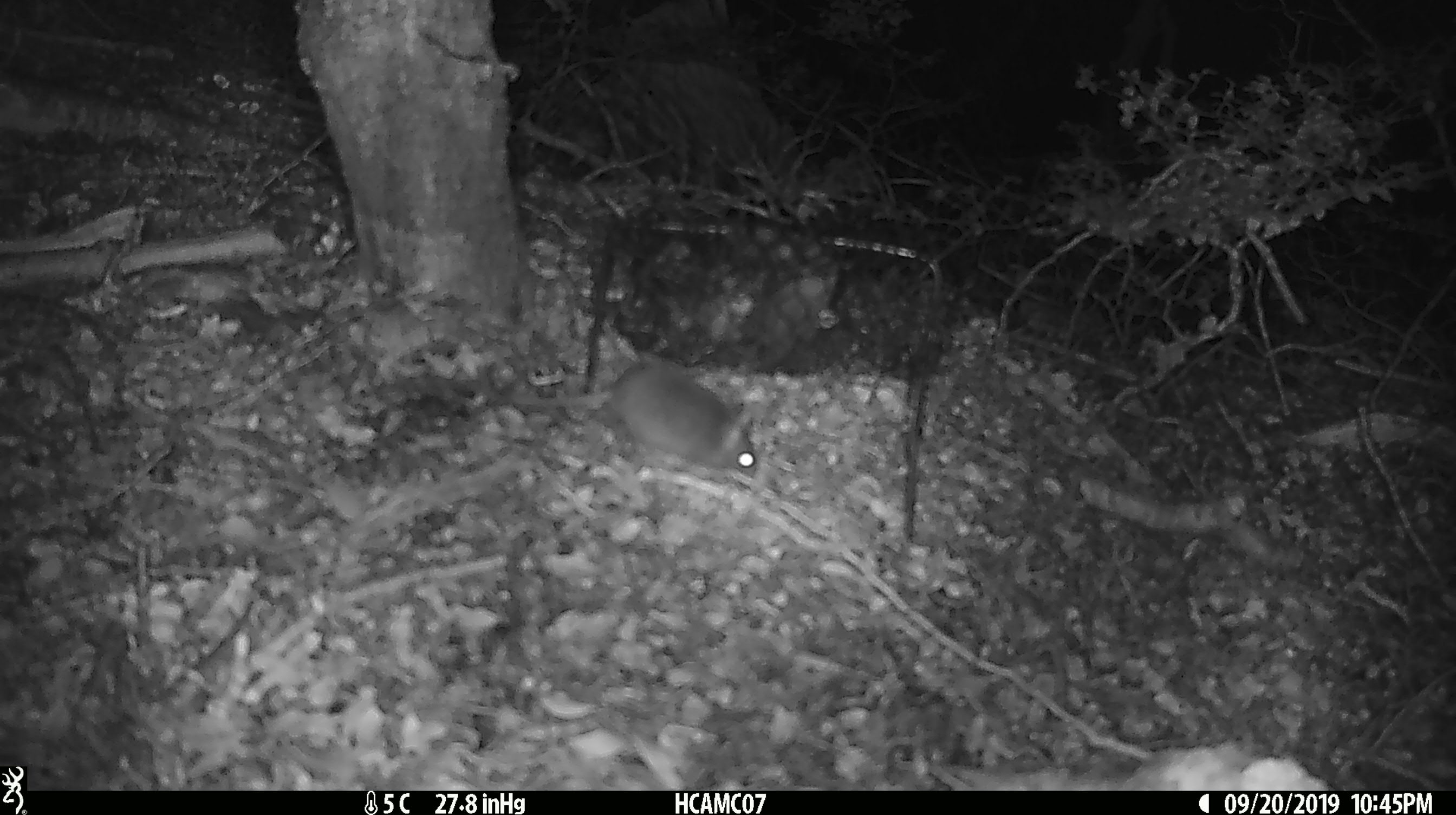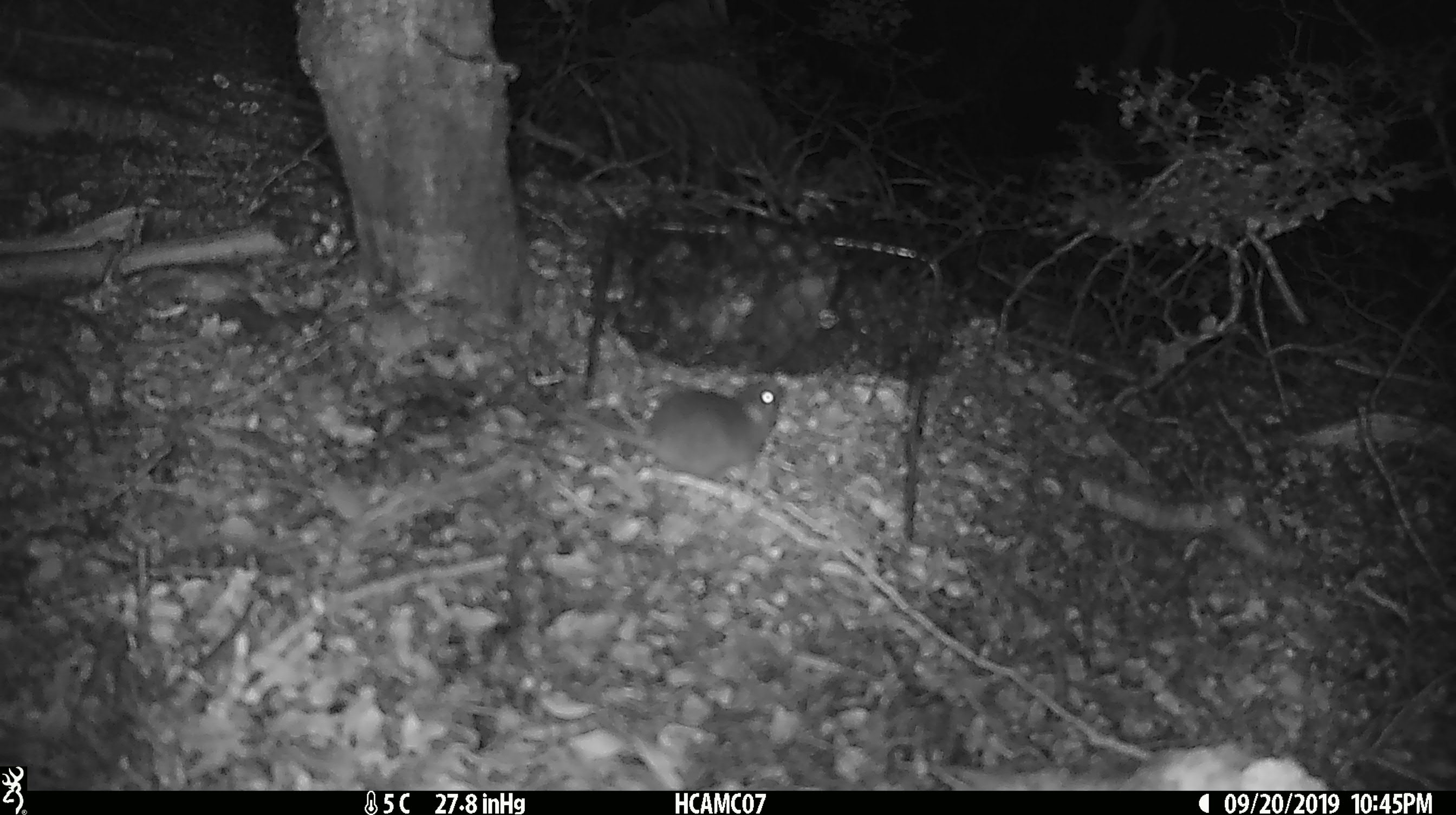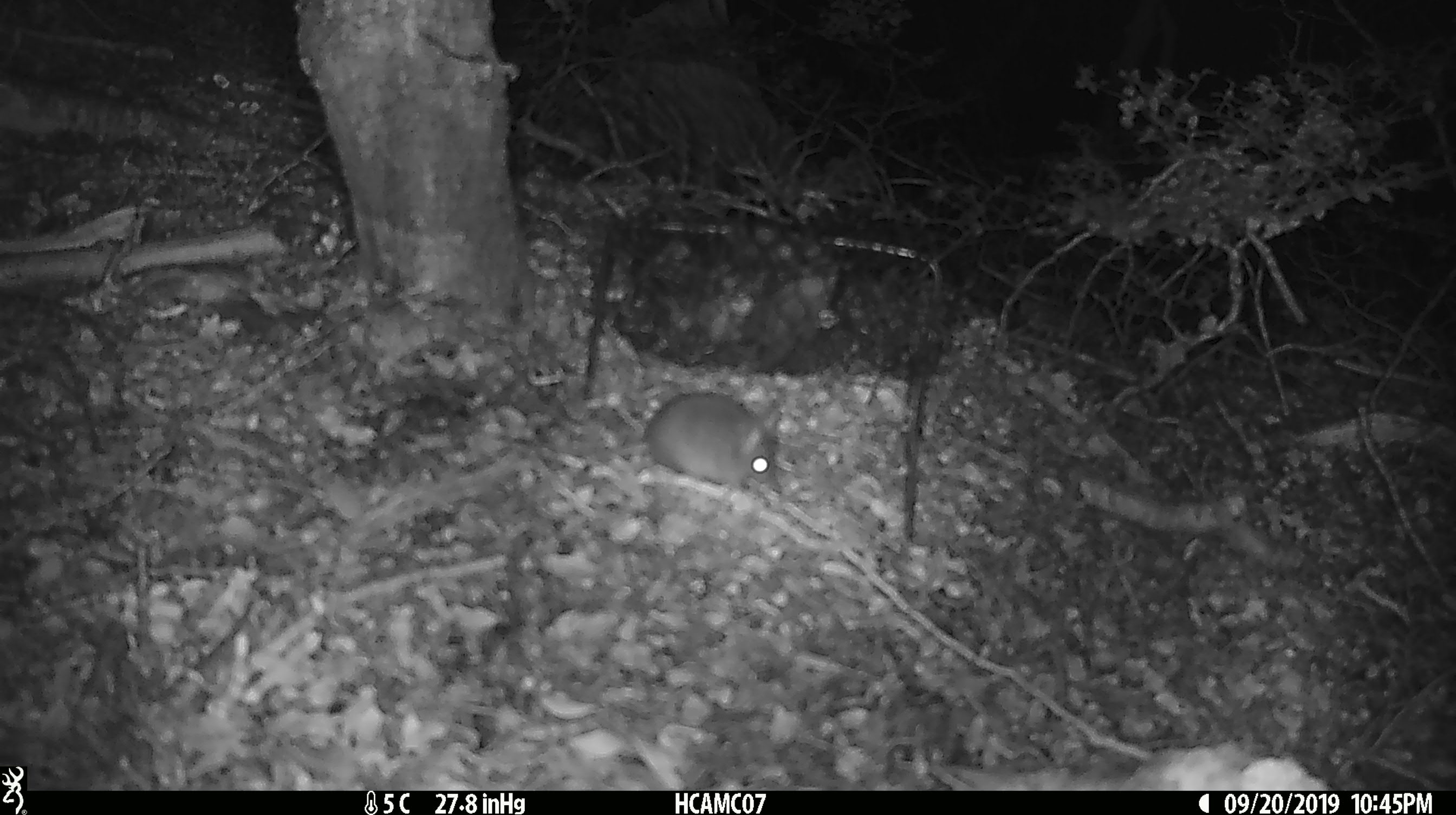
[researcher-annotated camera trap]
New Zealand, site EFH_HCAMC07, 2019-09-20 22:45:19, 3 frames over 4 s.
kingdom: Animalia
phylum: Chordata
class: Mammalia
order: Rodentia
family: Muridae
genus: Mus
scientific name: Mus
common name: mouse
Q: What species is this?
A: Mouse (Mus).